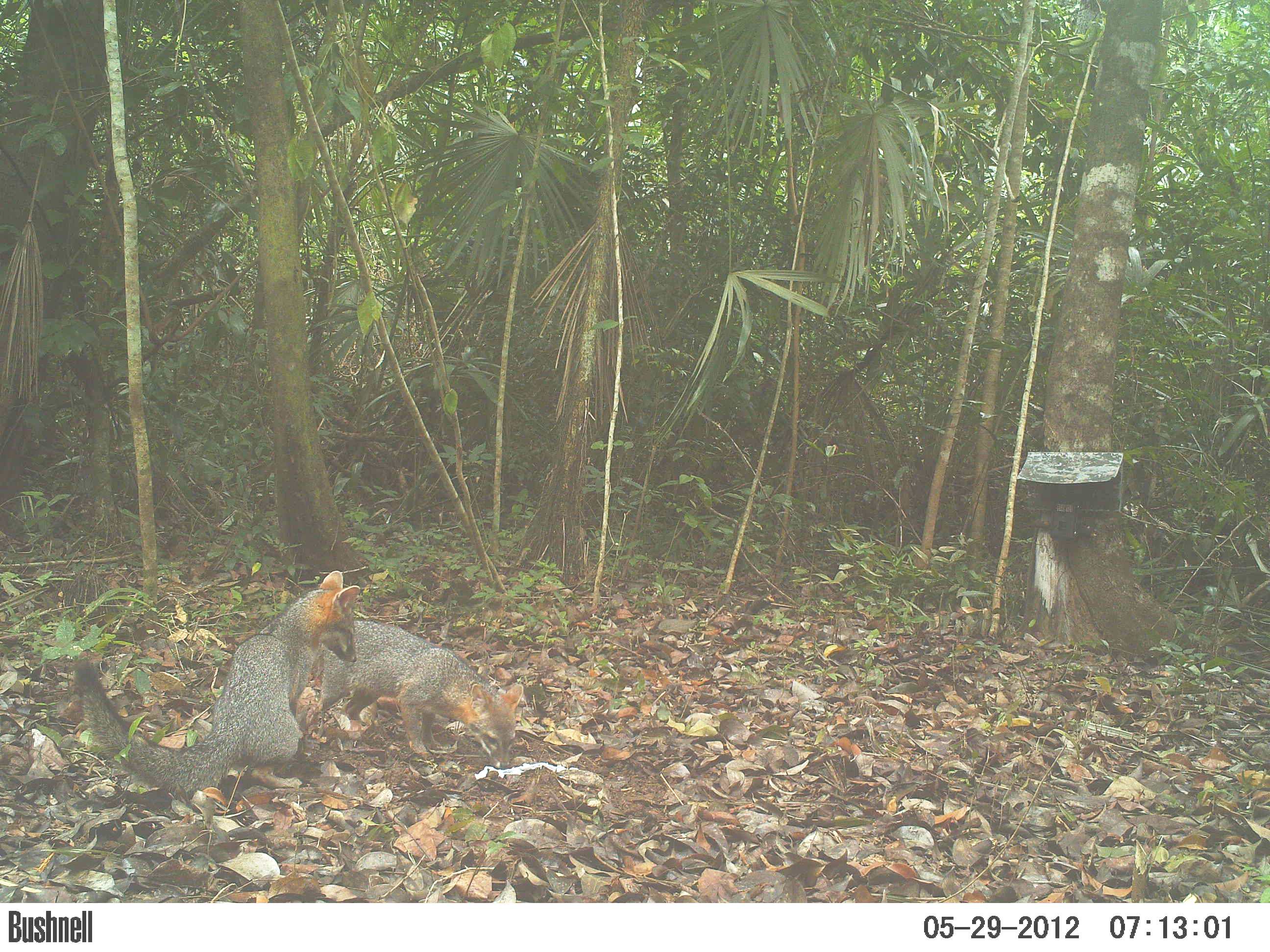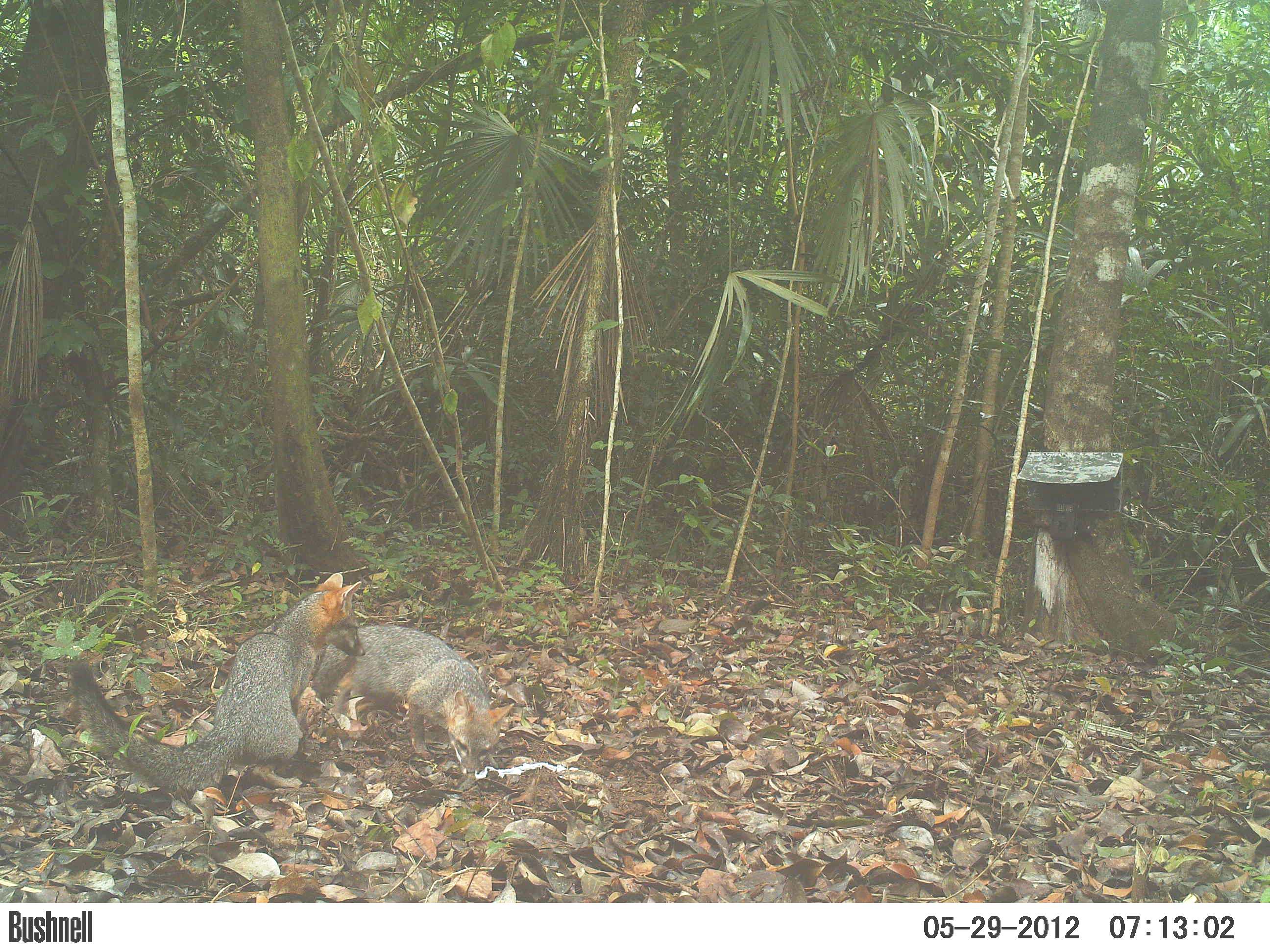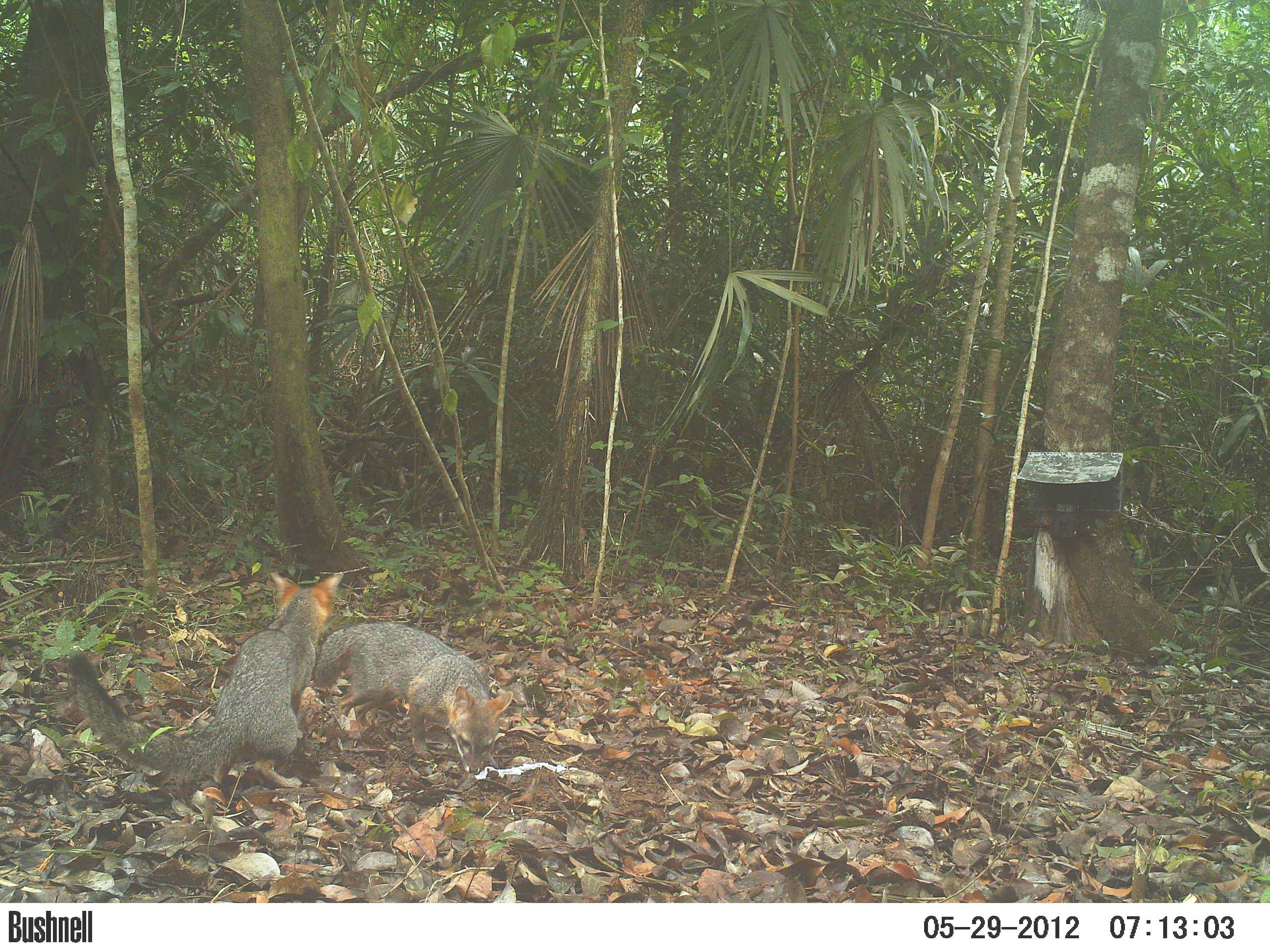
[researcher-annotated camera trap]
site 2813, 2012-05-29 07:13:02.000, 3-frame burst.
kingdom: Animalia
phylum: Chordata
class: Mammalia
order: Carnivora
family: Canidae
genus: Urocyon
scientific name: Urocyon cinereoargenteus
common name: gray fox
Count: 2.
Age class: adult.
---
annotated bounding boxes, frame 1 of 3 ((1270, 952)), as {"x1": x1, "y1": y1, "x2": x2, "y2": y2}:
urocyon cinereoargenteus: {"x1": 68, "y1": 568, "x2": 358, "y2": 799}; {"x1": 296, "y1": 618, "x2": 524, "y2": 769}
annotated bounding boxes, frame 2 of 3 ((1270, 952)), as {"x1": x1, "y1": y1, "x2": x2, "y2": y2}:
urocyon cinereoargenteus: {"x1": 66, "y1": 571, "x2": 368, "y2": 806}; {"x1": 309, "y1": 622, "x2": 515, "y2": 778}